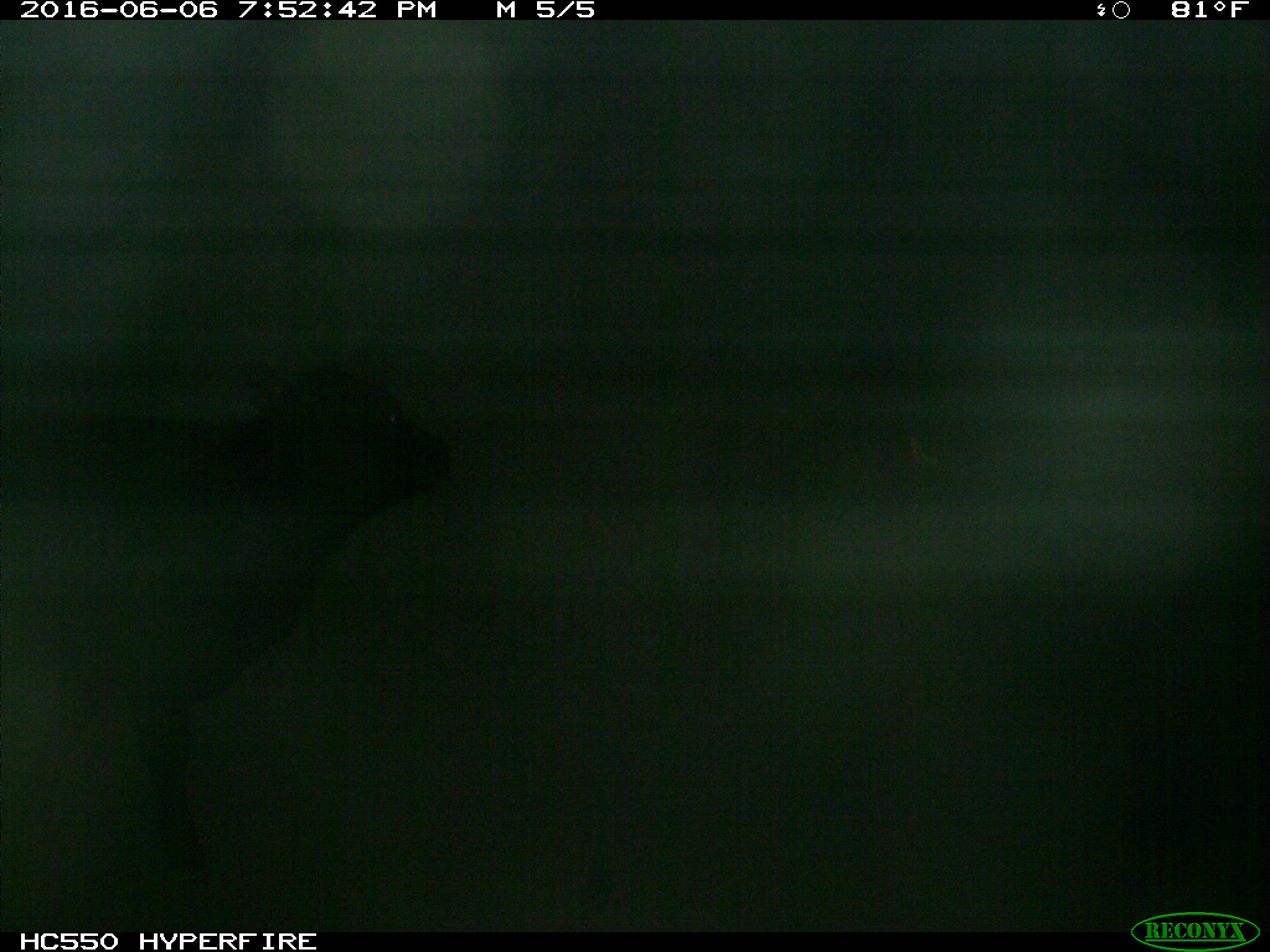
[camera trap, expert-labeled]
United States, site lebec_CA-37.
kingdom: Animalia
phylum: Chordata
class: Mammalia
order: Artiodactyla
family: Bovidae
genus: Bos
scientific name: Bos taurus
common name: domestic cow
Bos taurus (domestic cow).